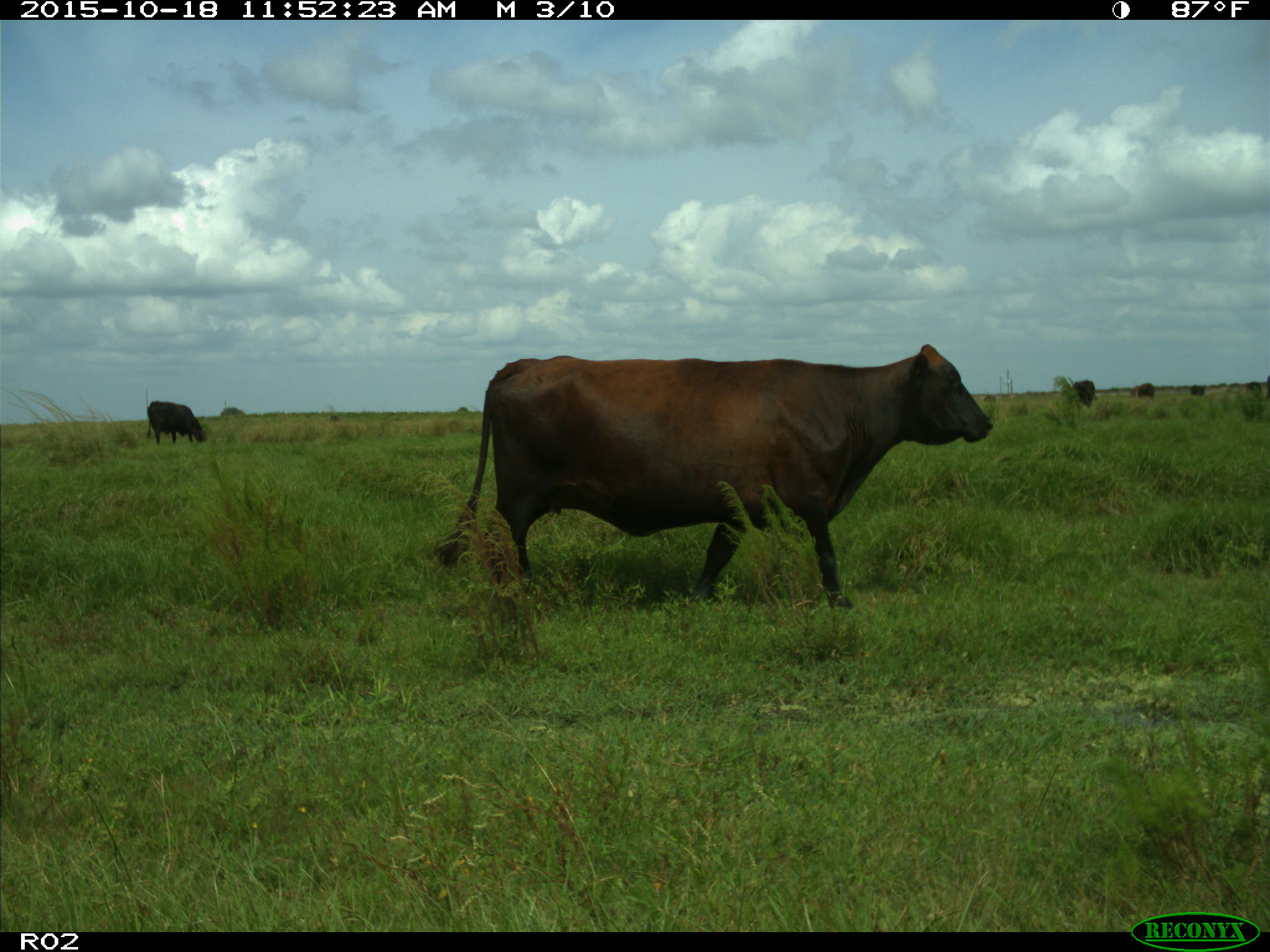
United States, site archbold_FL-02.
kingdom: Animalia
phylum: Chordata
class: Mammalia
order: Artiodactyla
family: Bovidae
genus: Bos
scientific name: Bos taurus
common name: domestic cow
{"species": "Bos taurus (domestic cow)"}